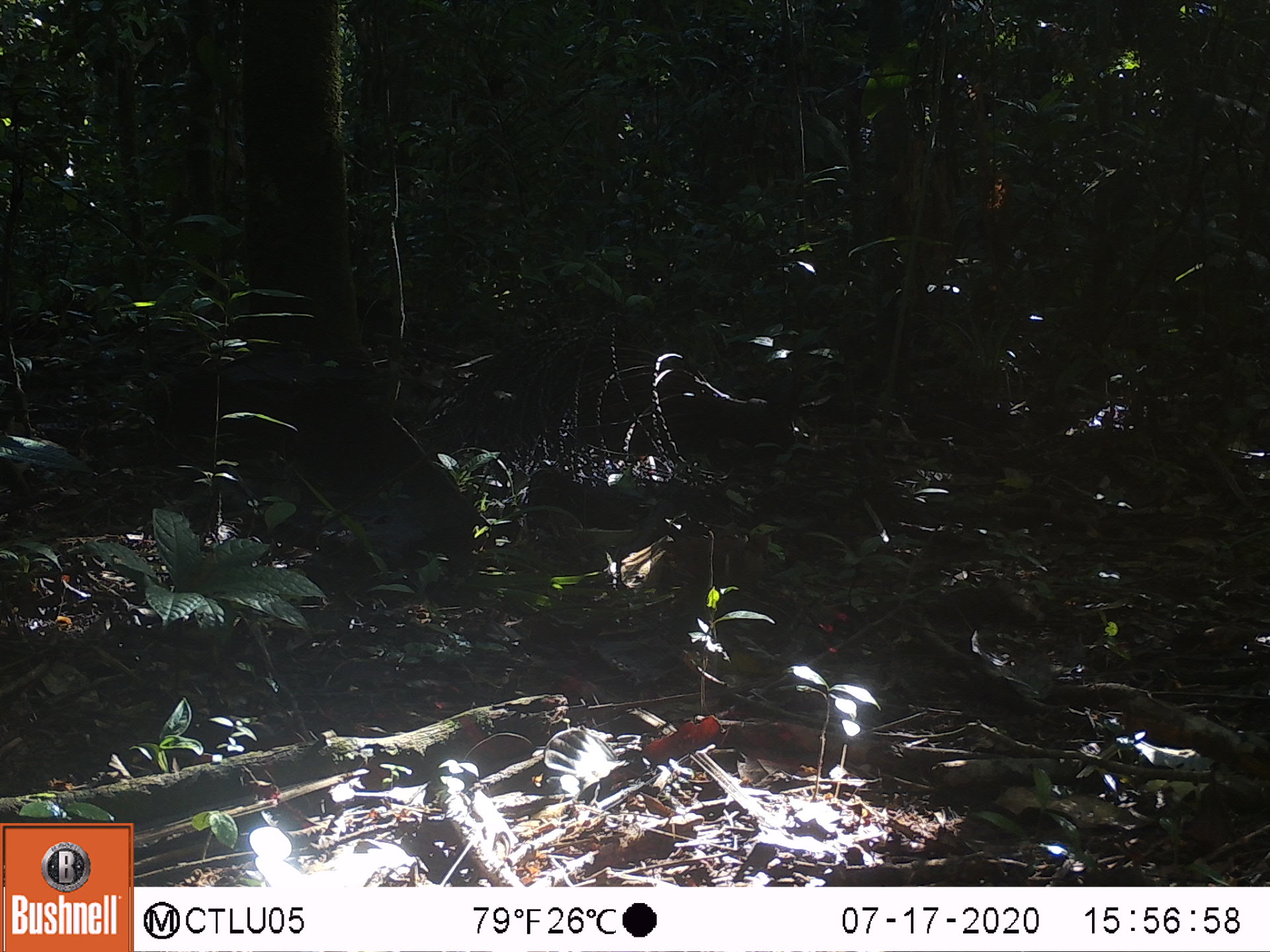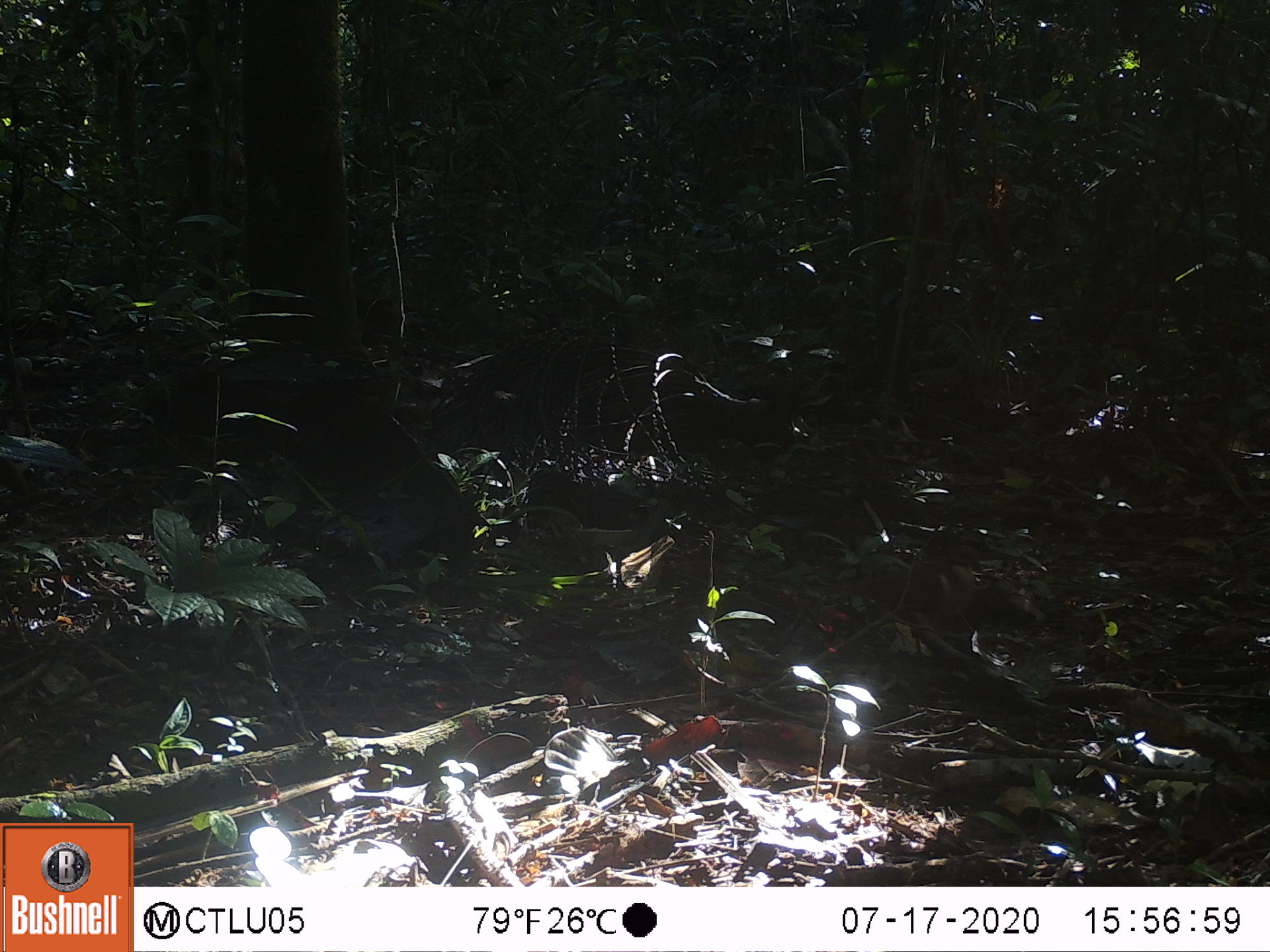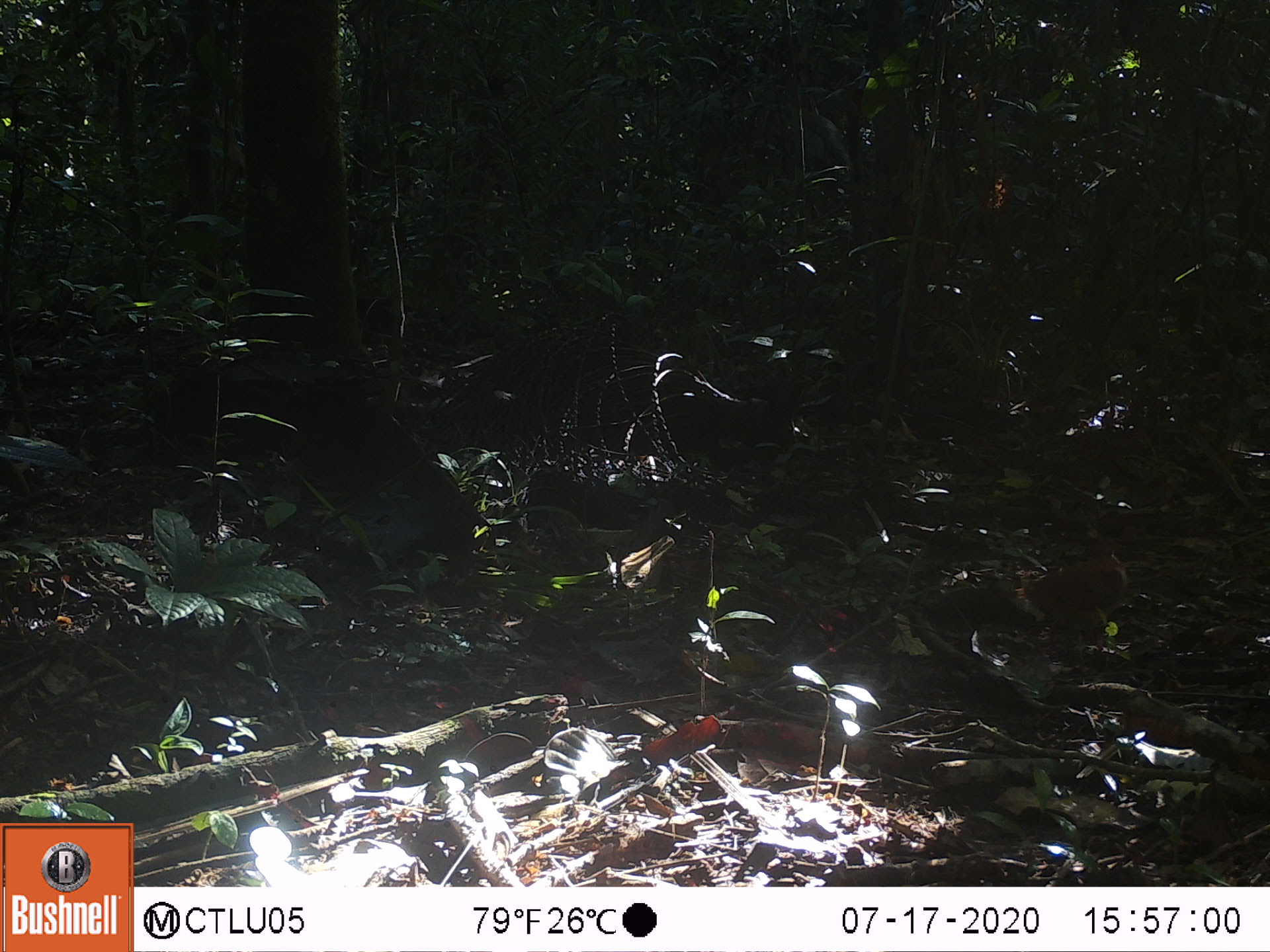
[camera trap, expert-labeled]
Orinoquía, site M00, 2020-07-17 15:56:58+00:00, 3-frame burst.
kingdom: Animalia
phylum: Chordata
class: Aves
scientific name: Aves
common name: bird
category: unknown bird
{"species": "unknown bird (bird) (Aves)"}